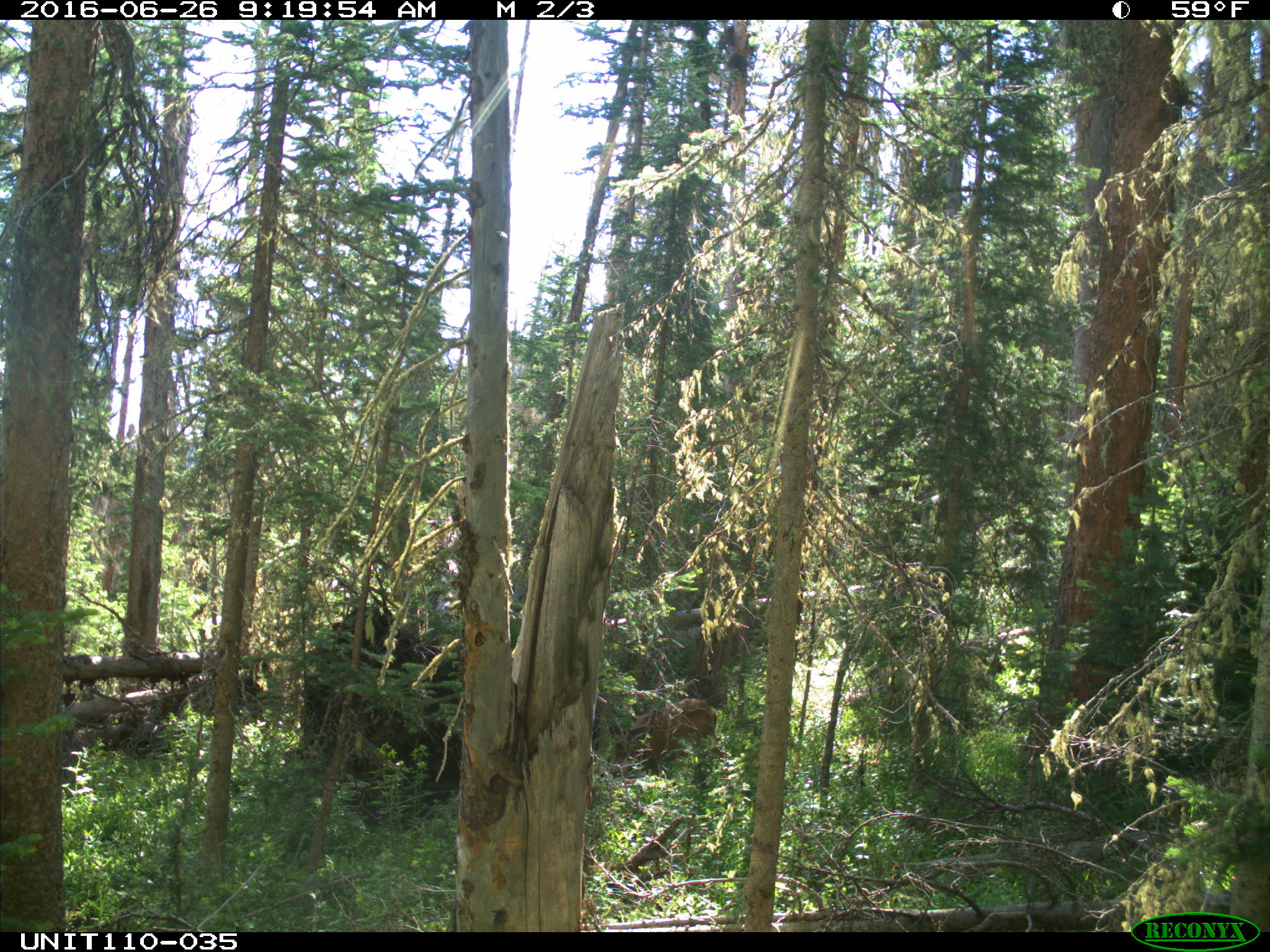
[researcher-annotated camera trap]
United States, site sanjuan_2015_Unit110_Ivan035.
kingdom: Animalia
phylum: Chordata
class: Mammalia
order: Artiodactyla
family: Cervidae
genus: Odocoileus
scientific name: Odocoileus hemionus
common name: mule deer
Odocoileus hemionus (mule deer).